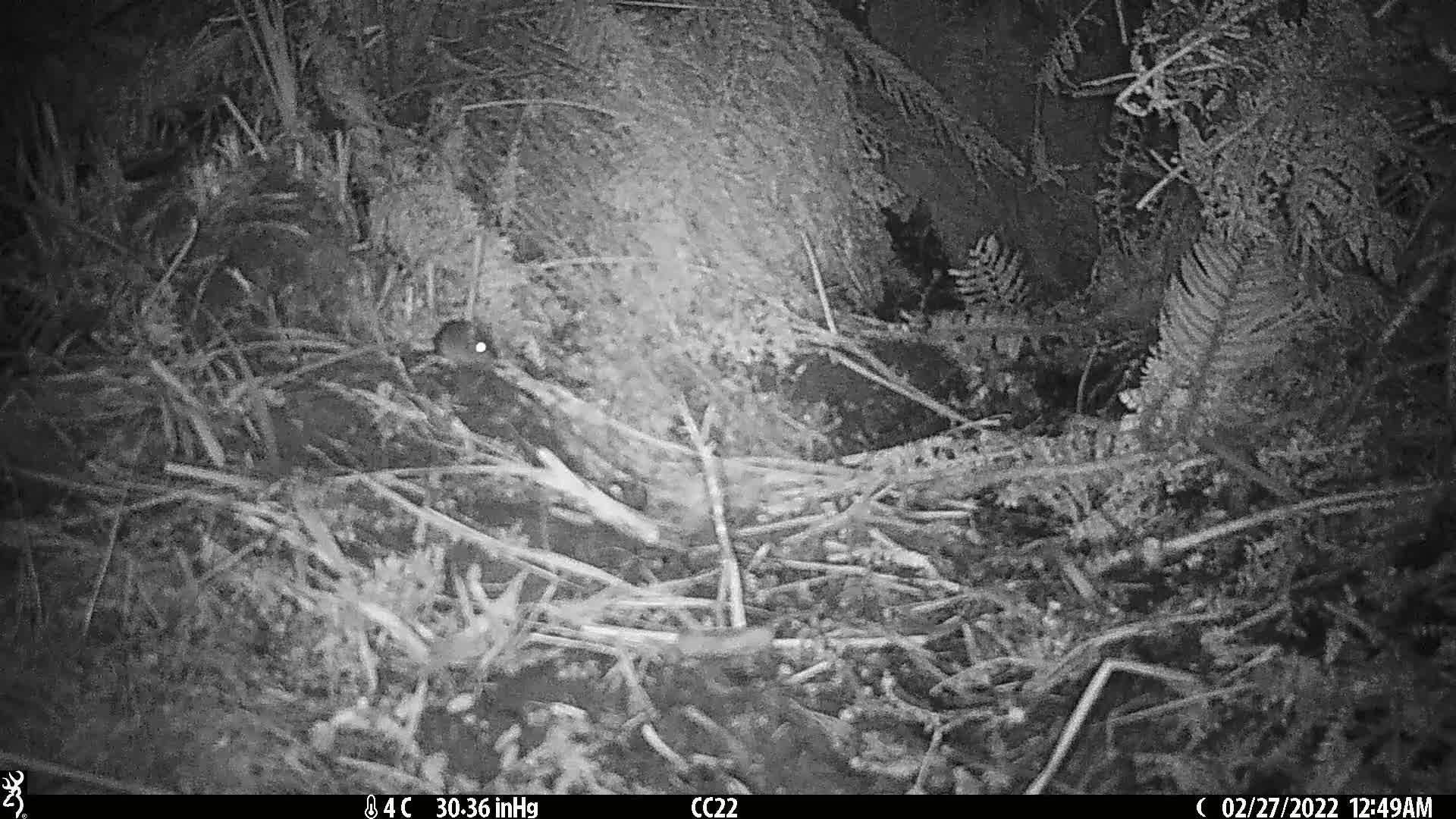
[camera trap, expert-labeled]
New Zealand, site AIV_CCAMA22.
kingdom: Animalia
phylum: Chordata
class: Mammalia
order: Rodentia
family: Muridae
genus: Mus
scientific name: Mus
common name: mouse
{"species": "mouse (Mus)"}